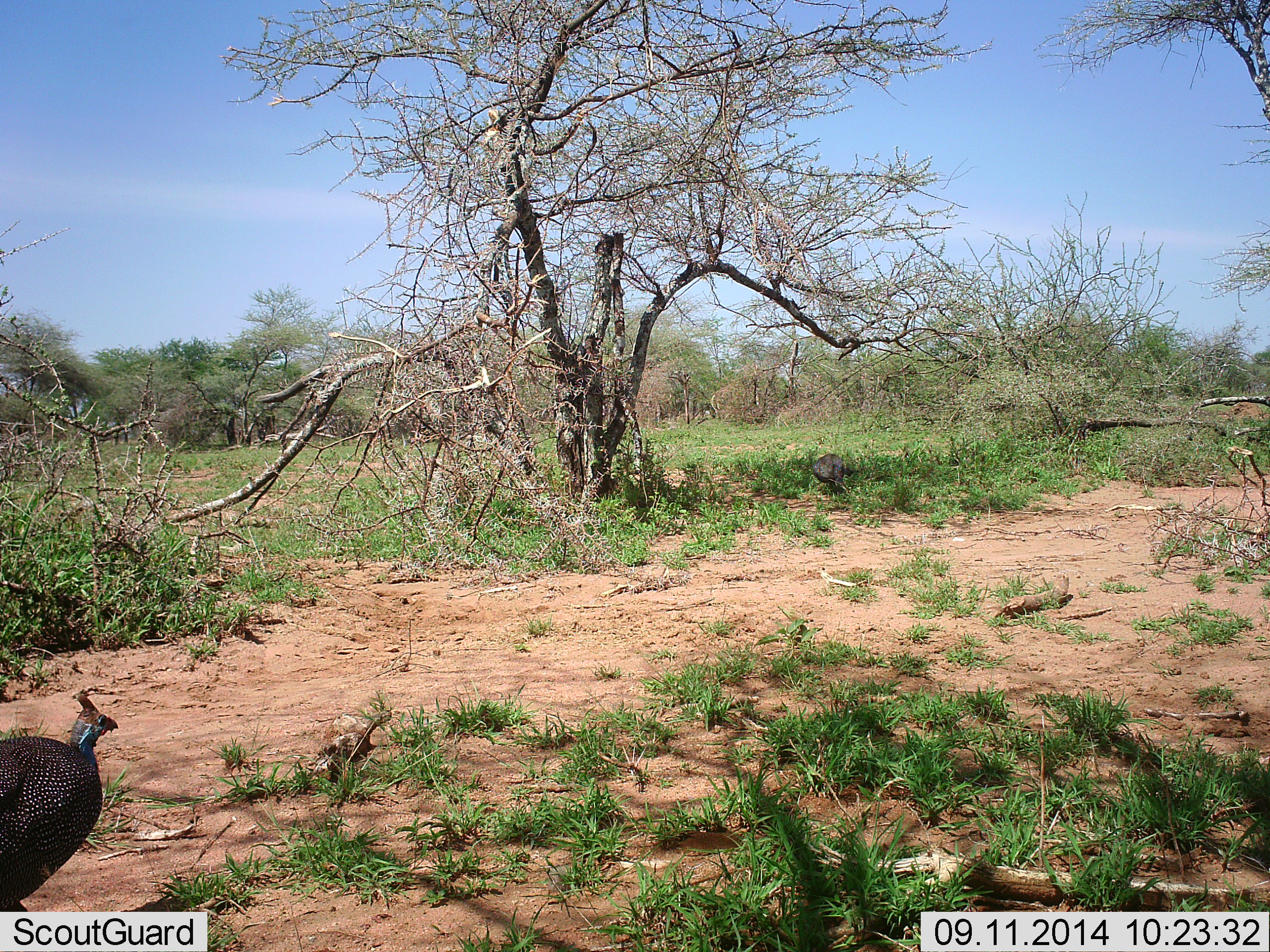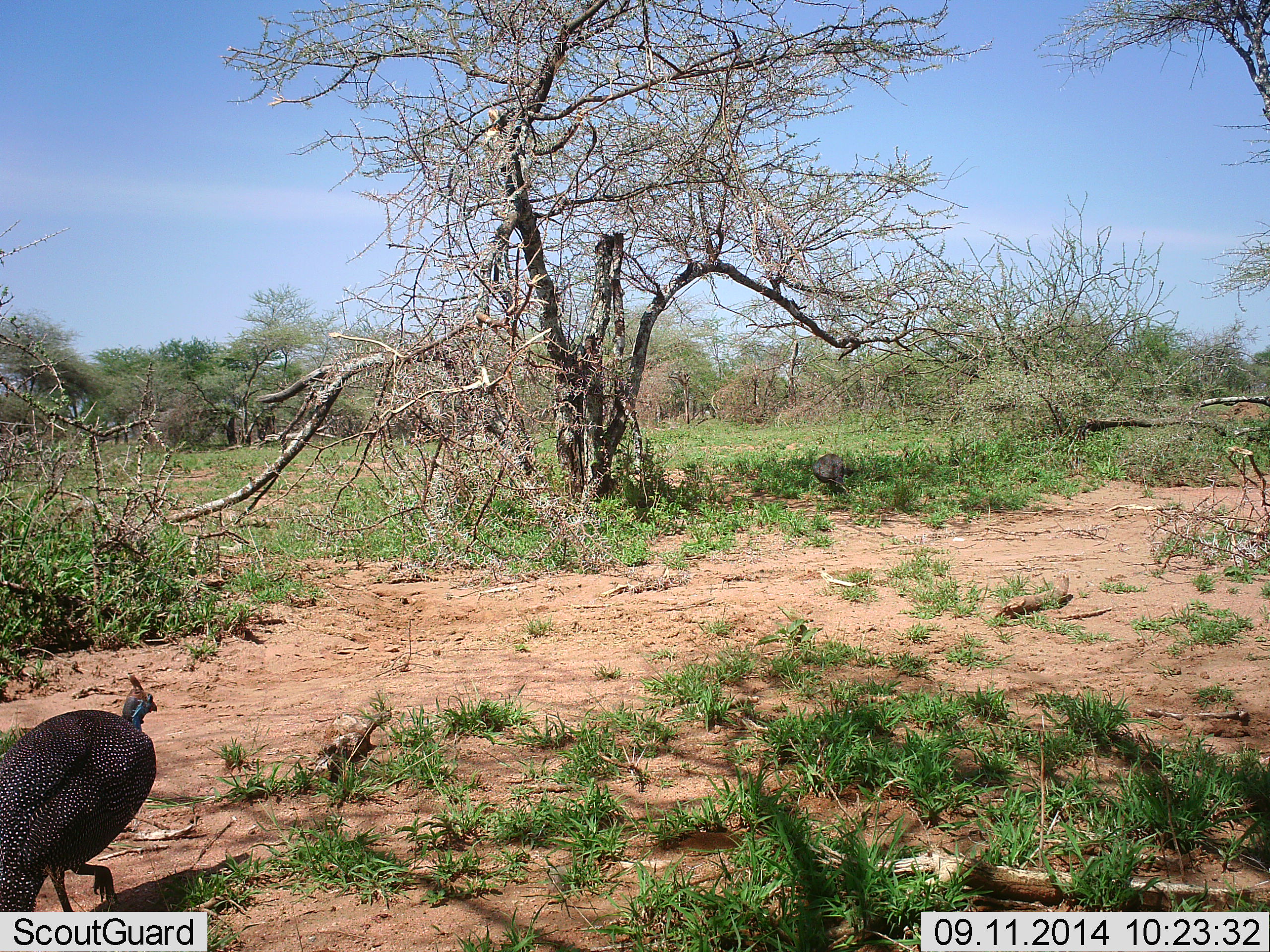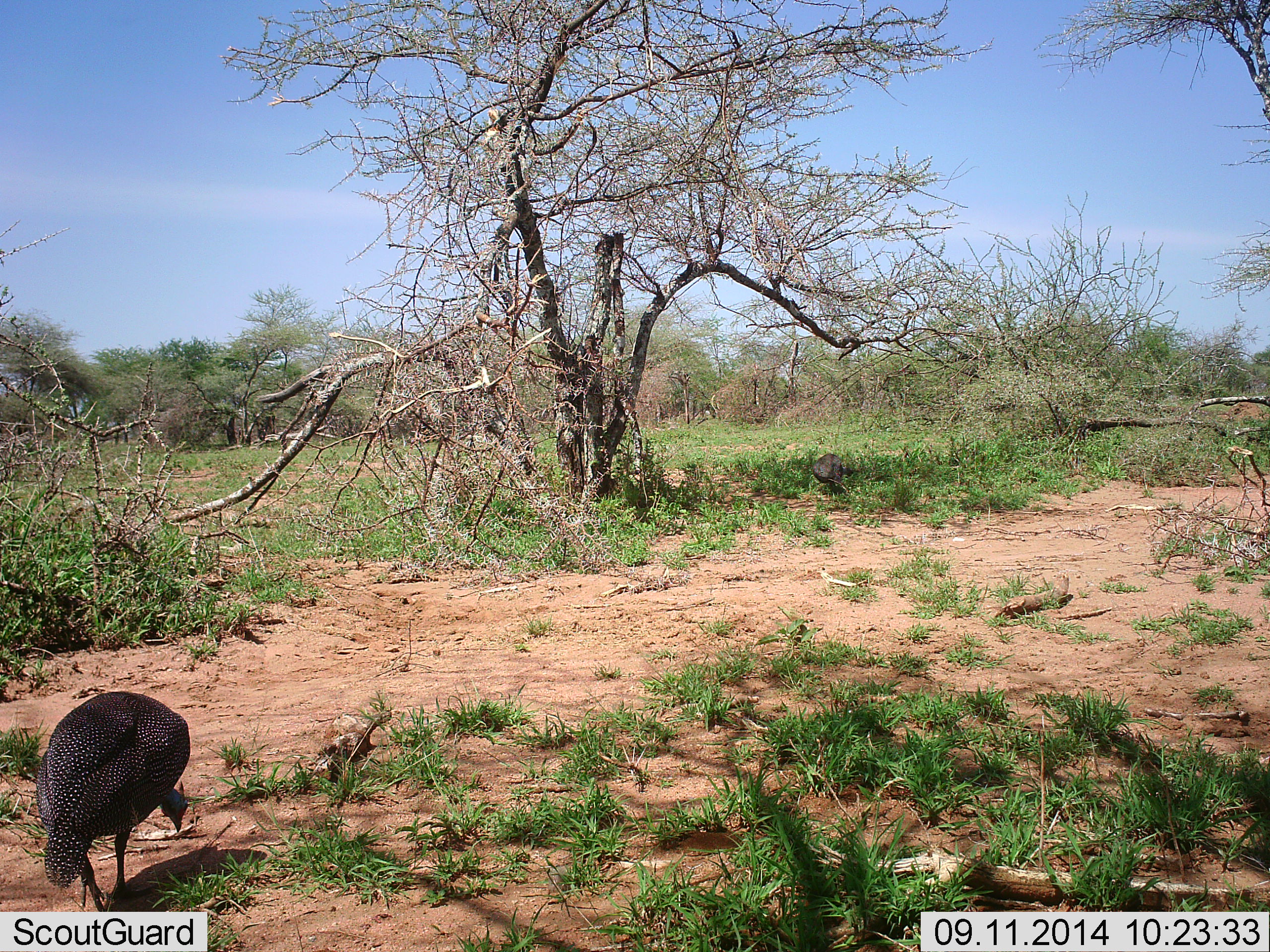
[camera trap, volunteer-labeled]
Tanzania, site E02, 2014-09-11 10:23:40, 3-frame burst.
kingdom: Animalia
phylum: Chordata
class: Aves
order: Galliformes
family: Numididae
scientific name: Numididae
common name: guinea fowl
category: guineafowl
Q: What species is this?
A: Guineafowl (guinea fowl) (Numididae).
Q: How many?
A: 1.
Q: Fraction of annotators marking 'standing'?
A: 10%.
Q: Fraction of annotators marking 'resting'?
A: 0%.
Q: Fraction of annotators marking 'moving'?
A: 100%.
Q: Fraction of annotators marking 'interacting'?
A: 0%.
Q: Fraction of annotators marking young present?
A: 0%.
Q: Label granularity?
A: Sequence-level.